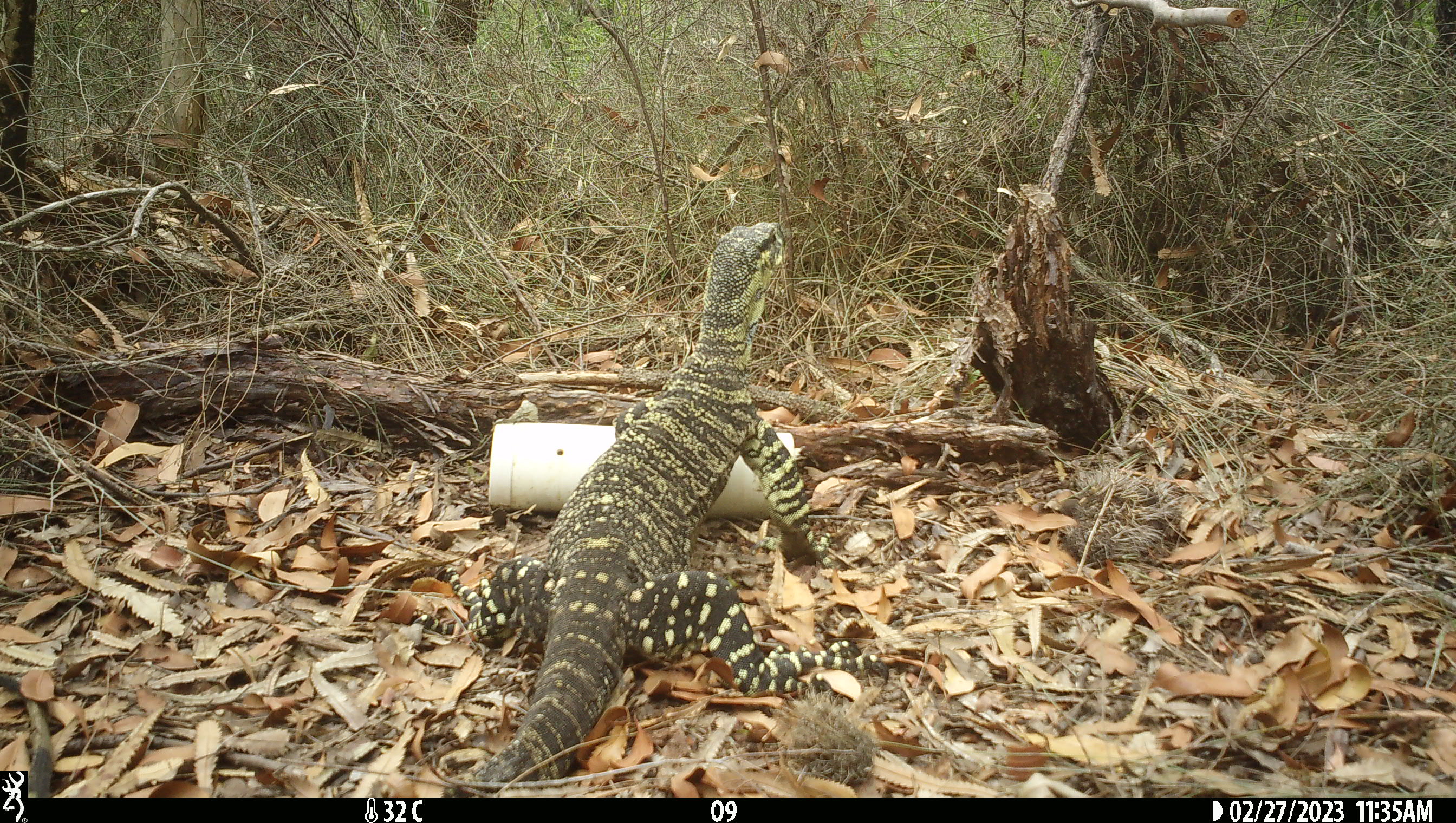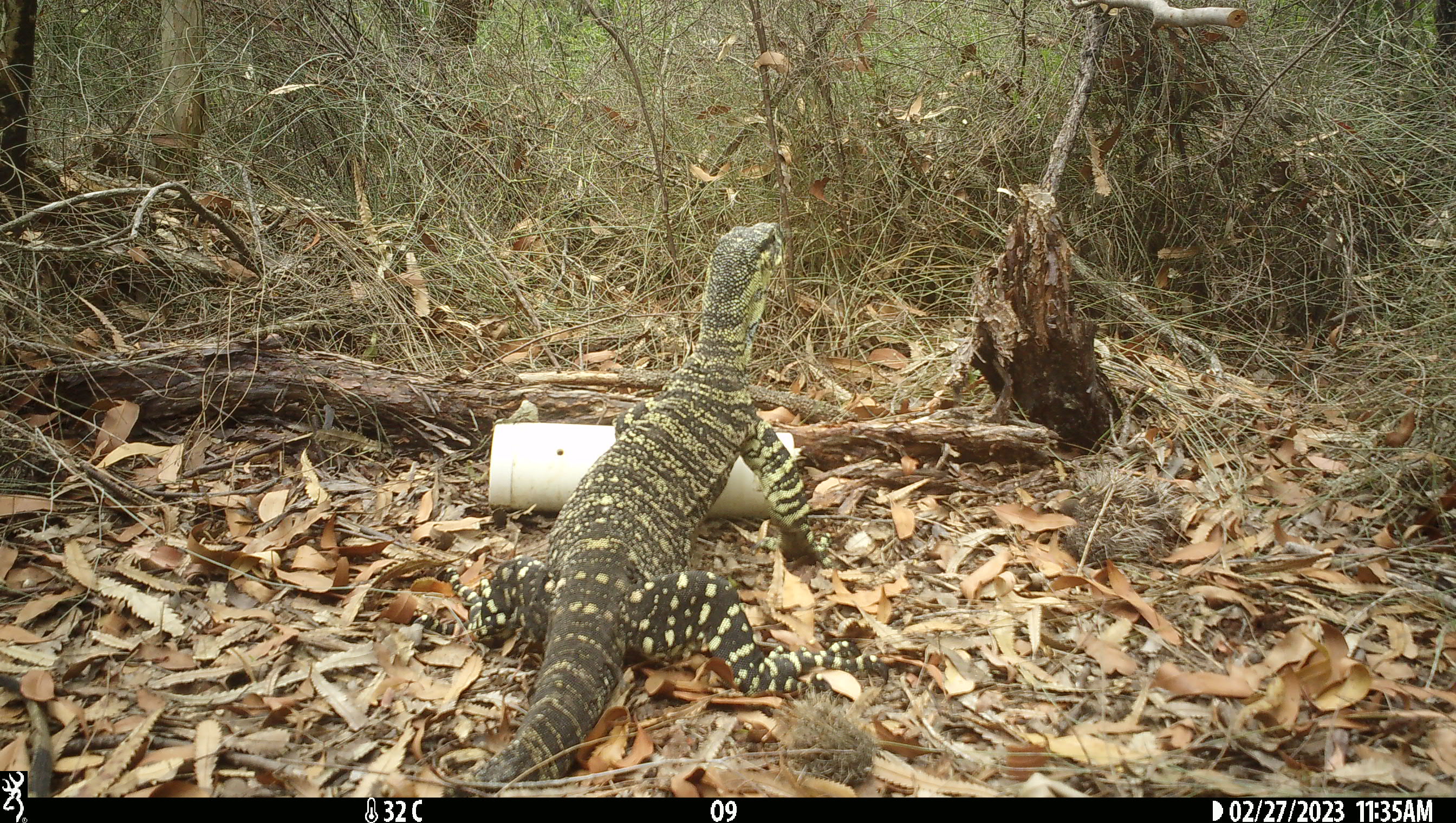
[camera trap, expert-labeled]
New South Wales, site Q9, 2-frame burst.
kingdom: Animalia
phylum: Chordata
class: Reptilia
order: Squamata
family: Varanidae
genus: Varanus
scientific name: Varanus varius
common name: lace monitor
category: goanna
Goanna (lace monitor) (Varanus varius).